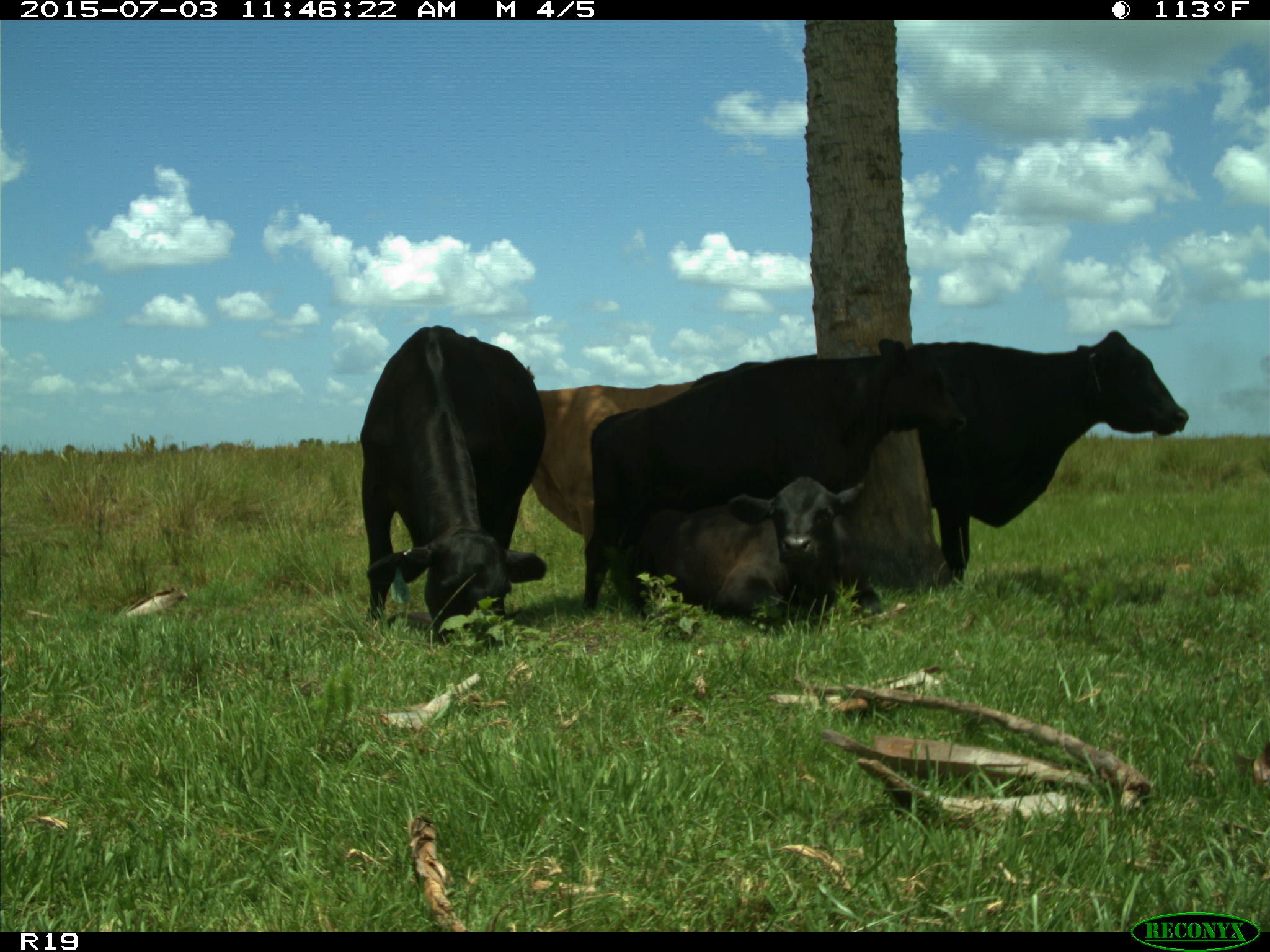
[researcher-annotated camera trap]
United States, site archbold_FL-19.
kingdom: Animalia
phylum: Chordata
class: Mammalia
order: Artiodactyla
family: Bovidae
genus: Bos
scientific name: Bos taurus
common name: domestic cow